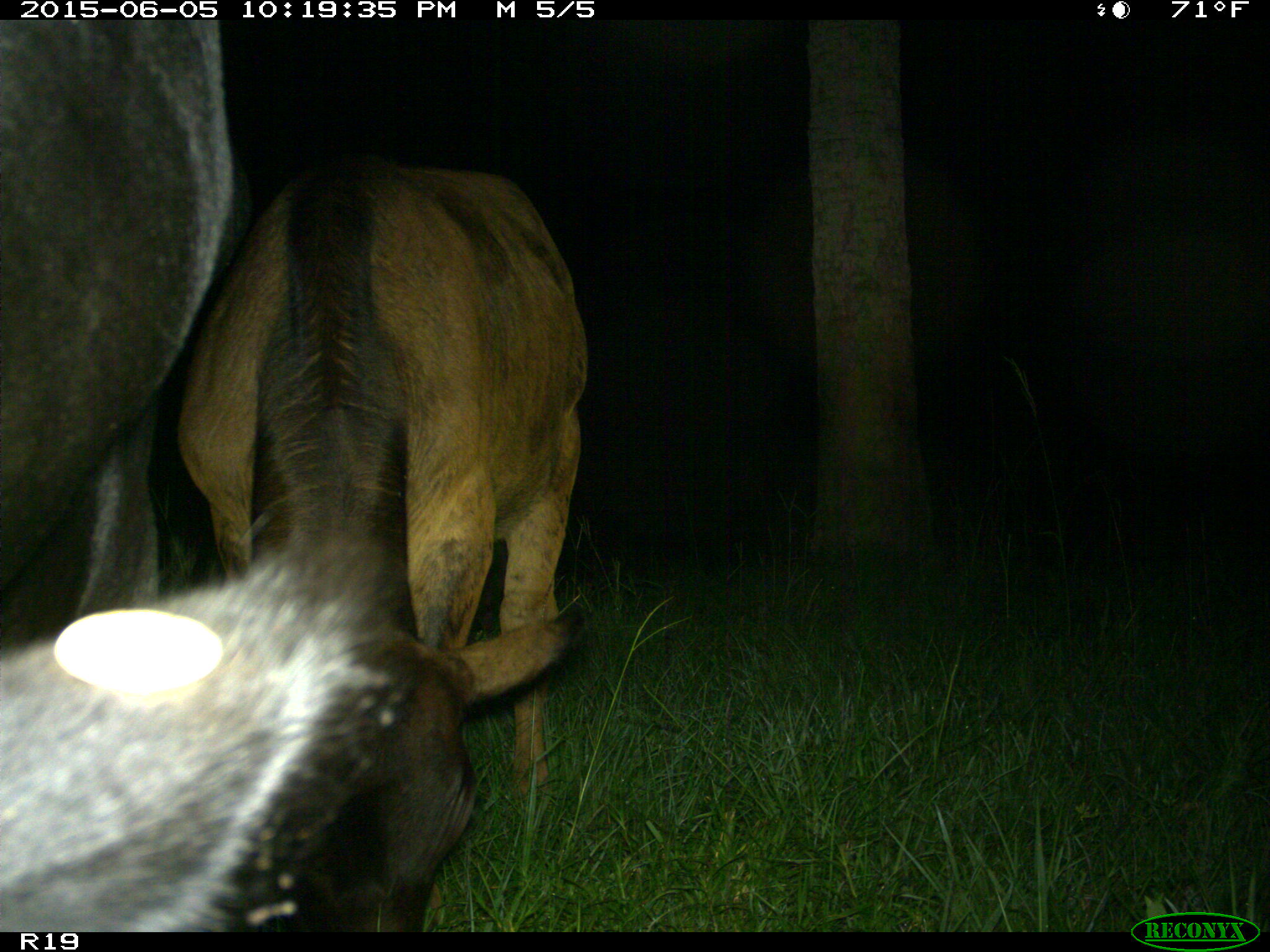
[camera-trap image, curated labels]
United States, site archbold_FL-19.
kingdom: Animalia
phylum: Chordata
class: Mammalia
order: Artiodactyla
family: Bovidae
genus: Bos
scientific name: Bos taurus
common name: domestic cow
Bos taurus (domestic cow).